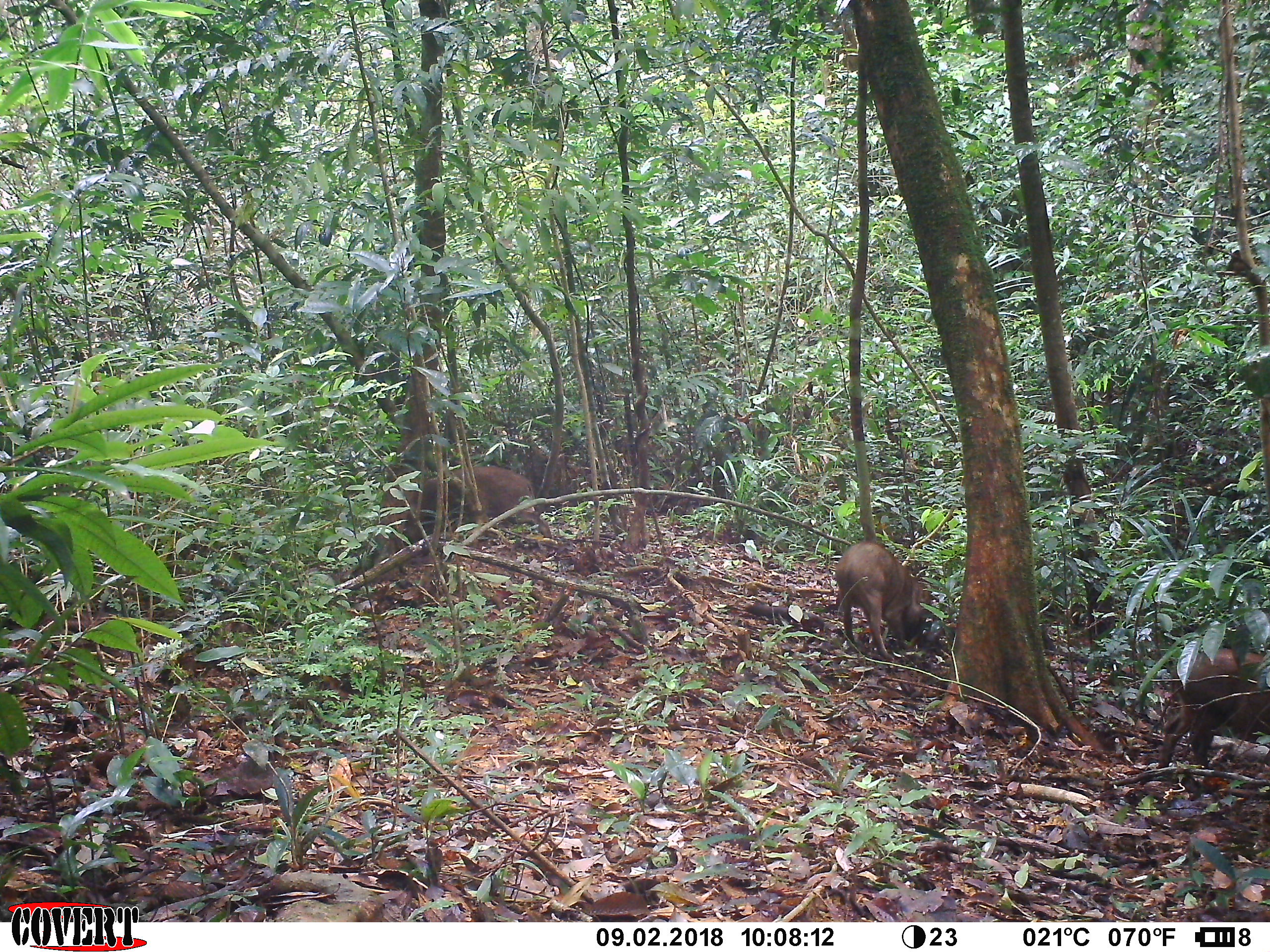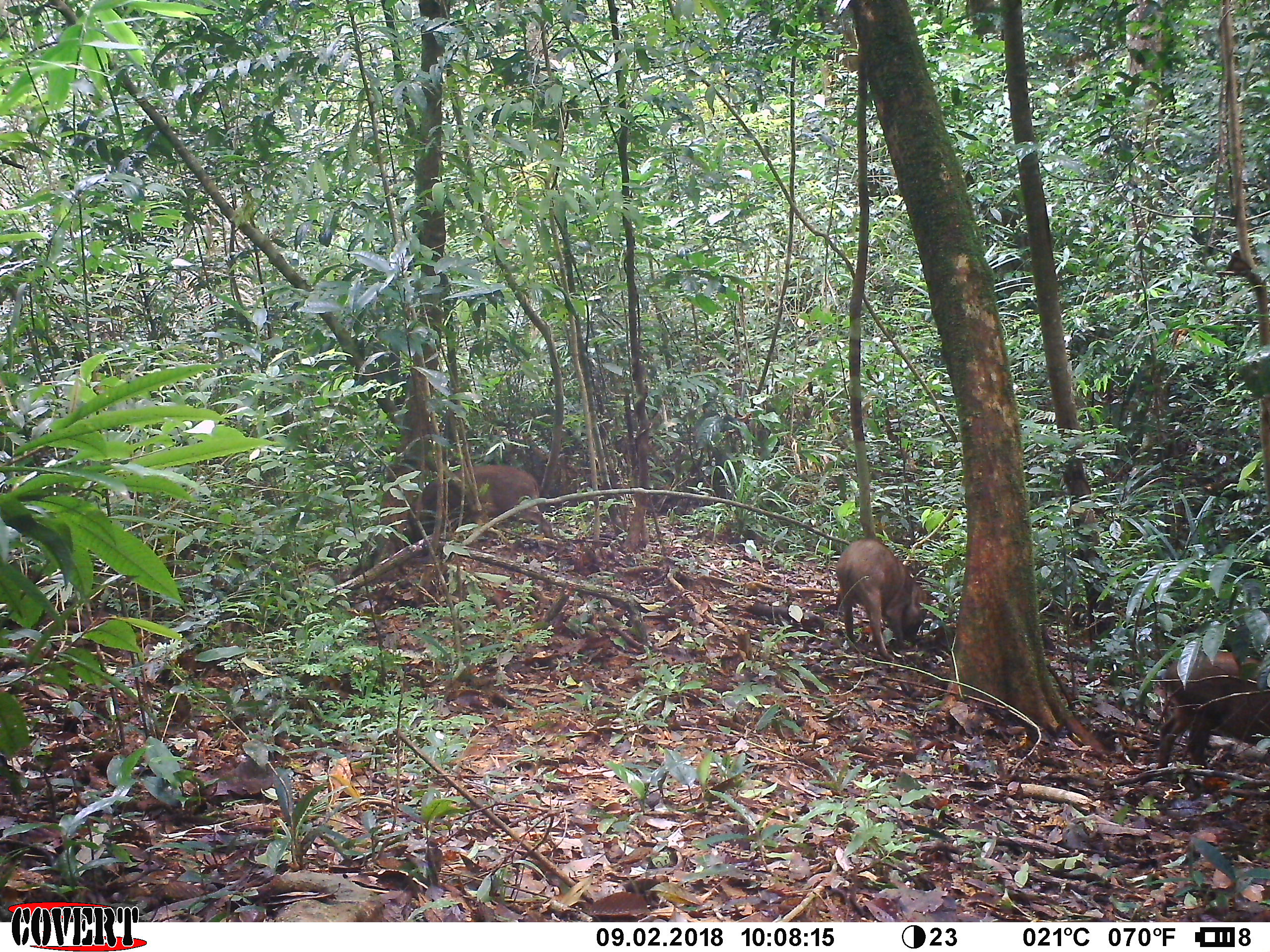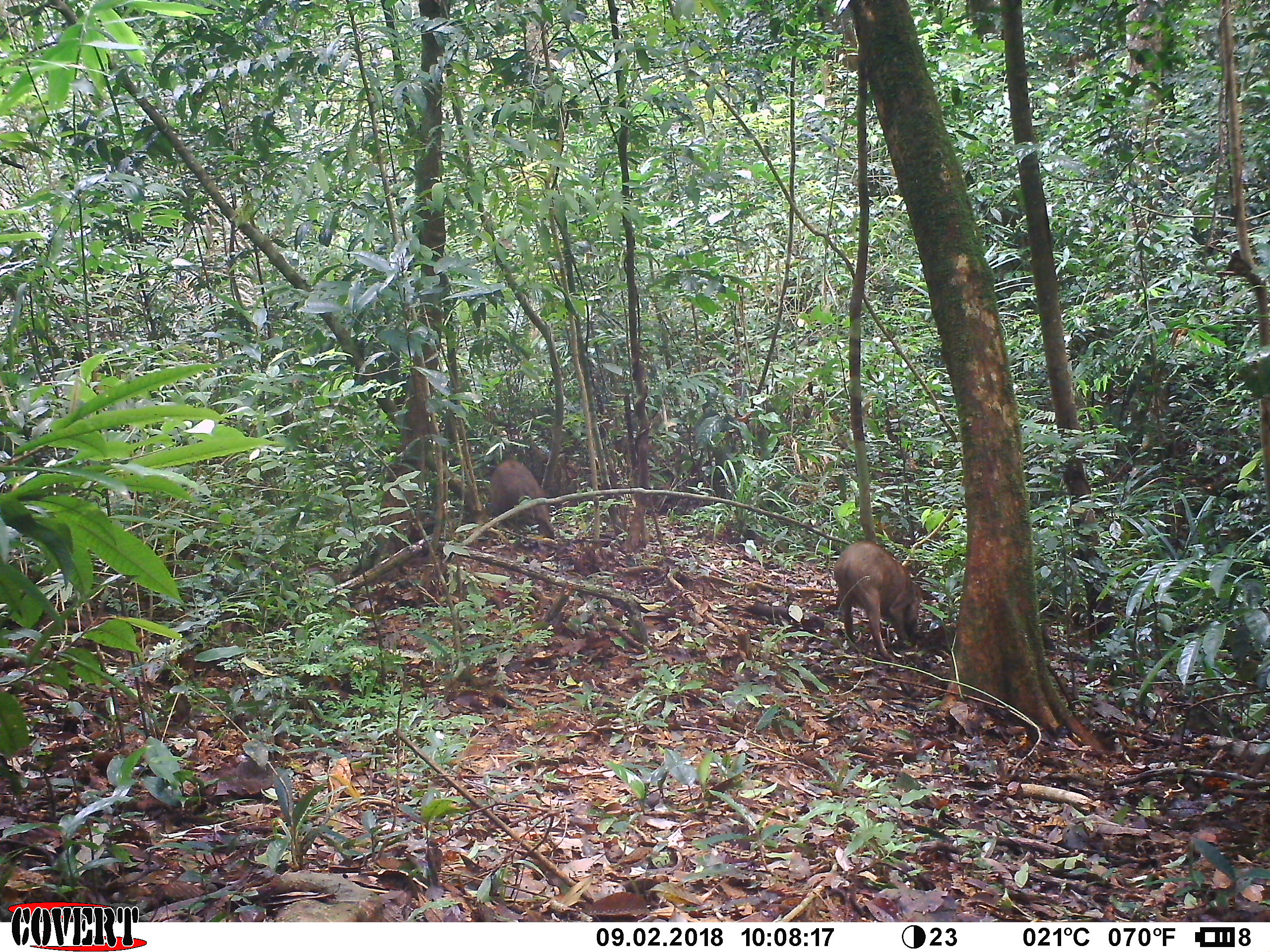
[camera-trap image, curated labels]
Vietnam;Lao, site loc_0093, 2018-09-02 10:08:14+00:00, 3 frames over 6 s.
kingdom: Animalia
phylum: Chordata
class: Mammalia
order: Artiodactyla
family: Suidae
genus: Sus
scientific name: Sus scrofa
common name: eurasian wild pig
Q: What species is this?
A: Eurasian wild pig (Sus scrofa).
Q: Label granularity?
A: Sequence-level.